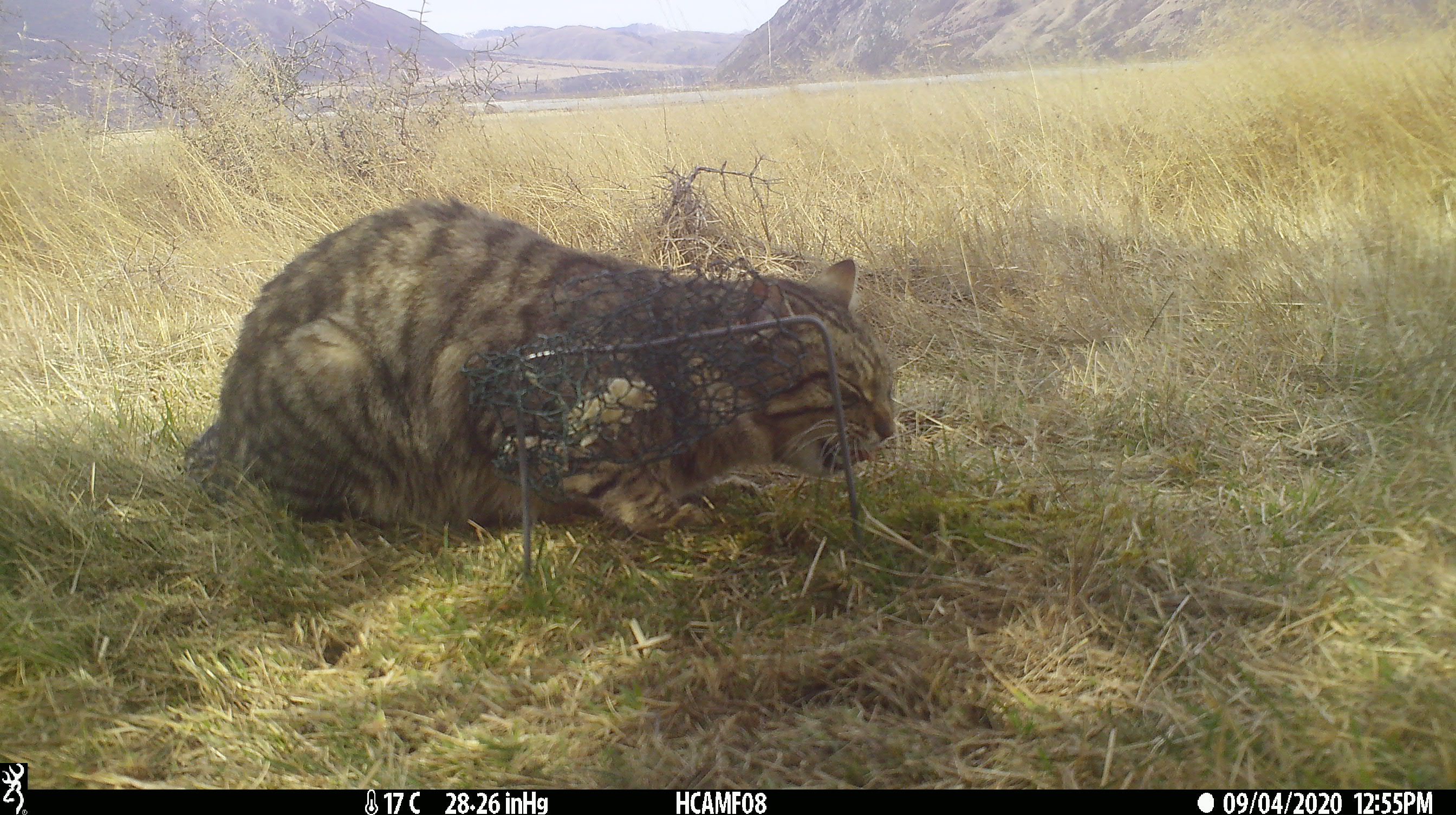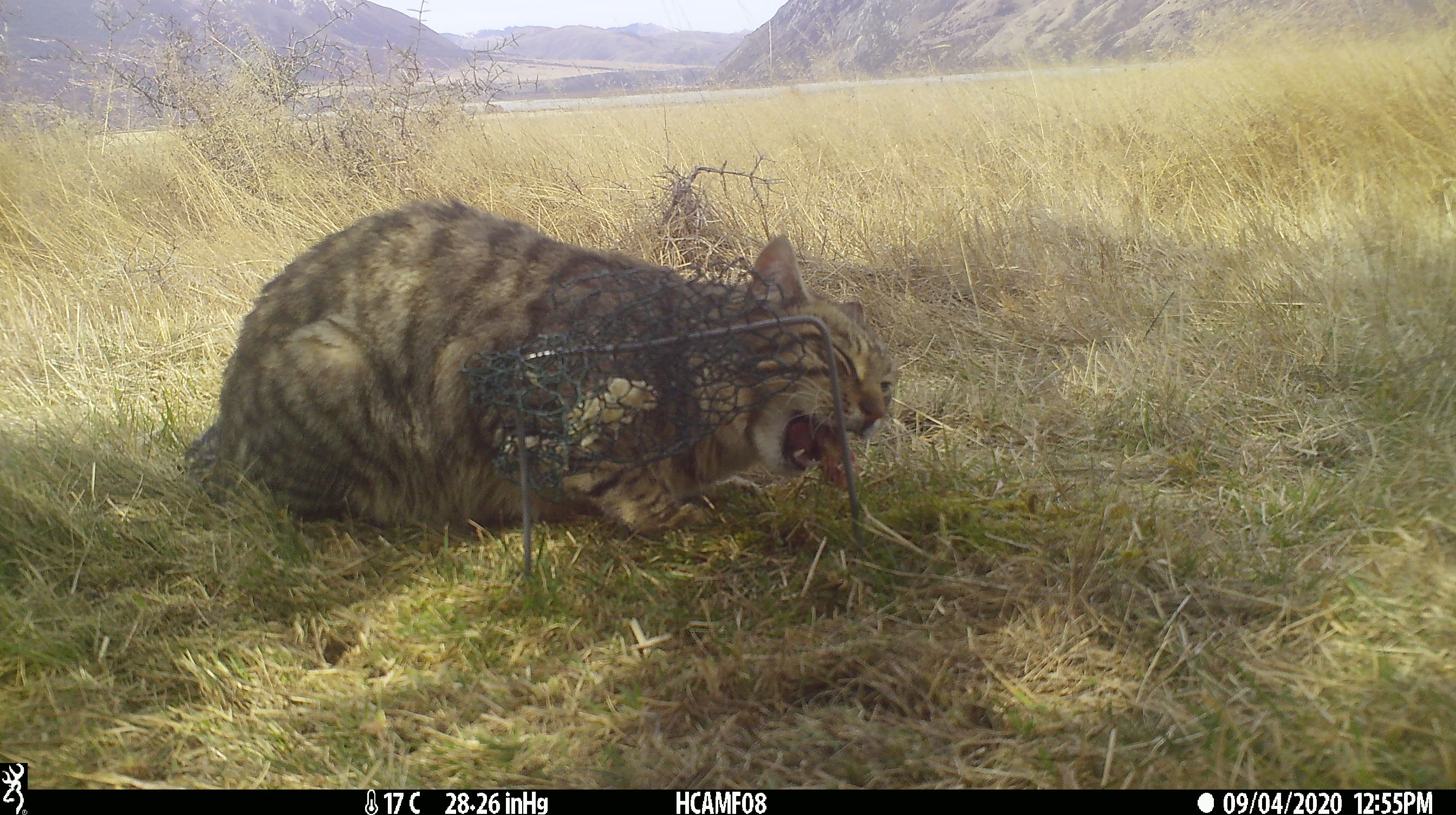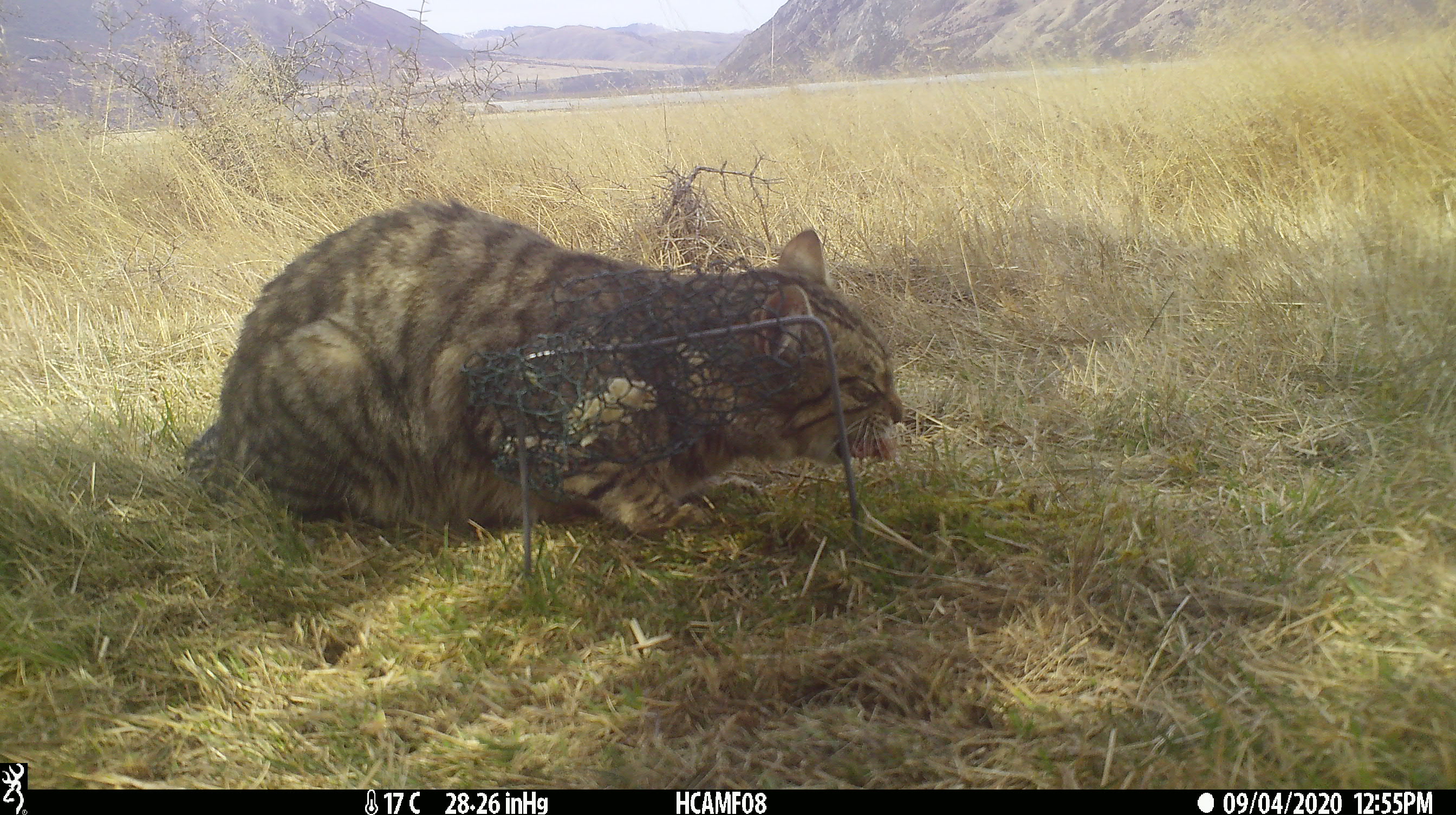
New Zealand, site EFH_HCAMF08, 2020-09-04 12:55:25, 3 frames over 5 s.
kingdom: Animalia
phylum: Chordata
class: Mammalia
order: Carnivora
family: Felidae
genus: Felis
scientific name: Felis catus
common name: domestic cat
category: cat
Cat (domestic cat) (Felis catus).